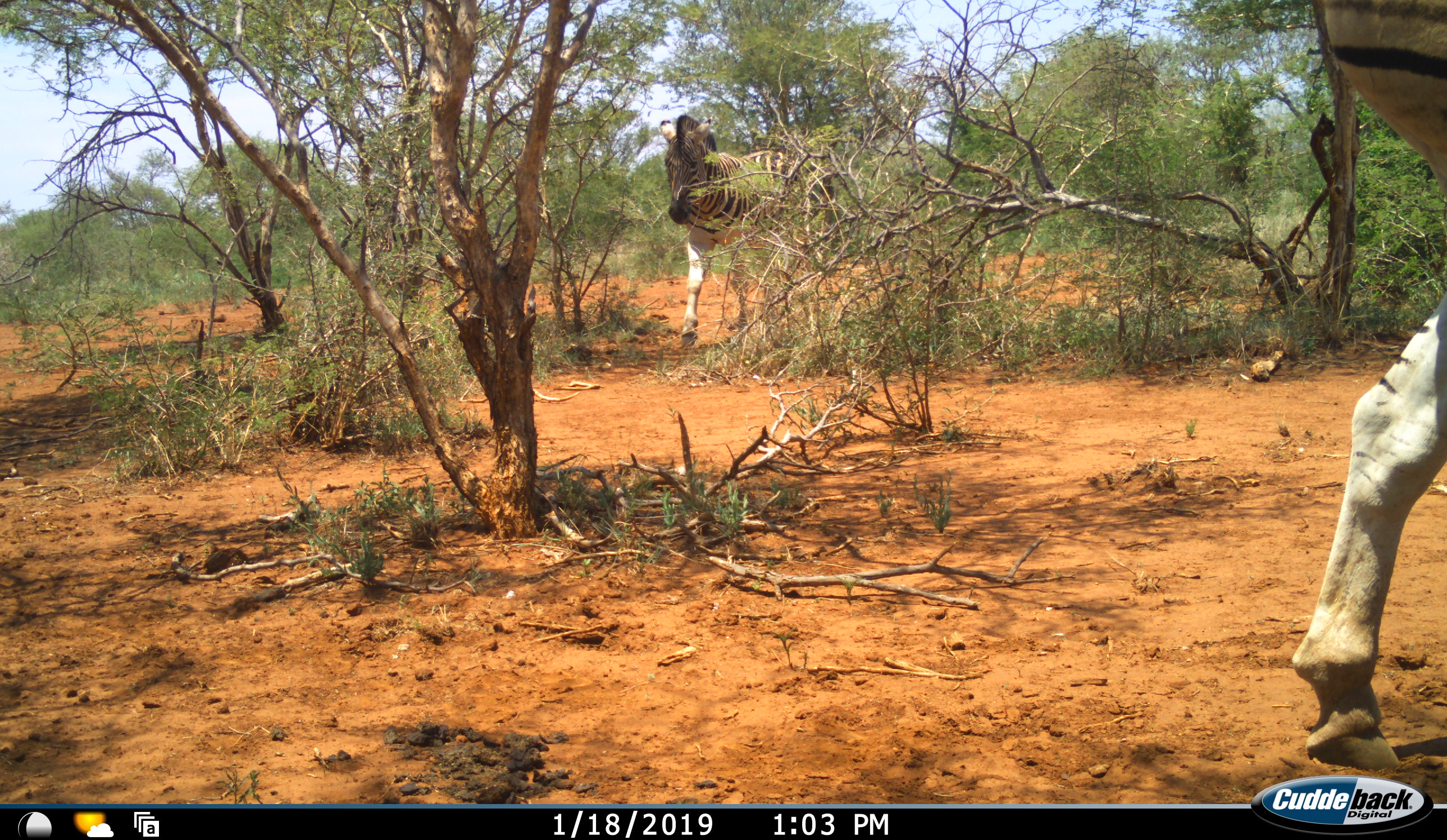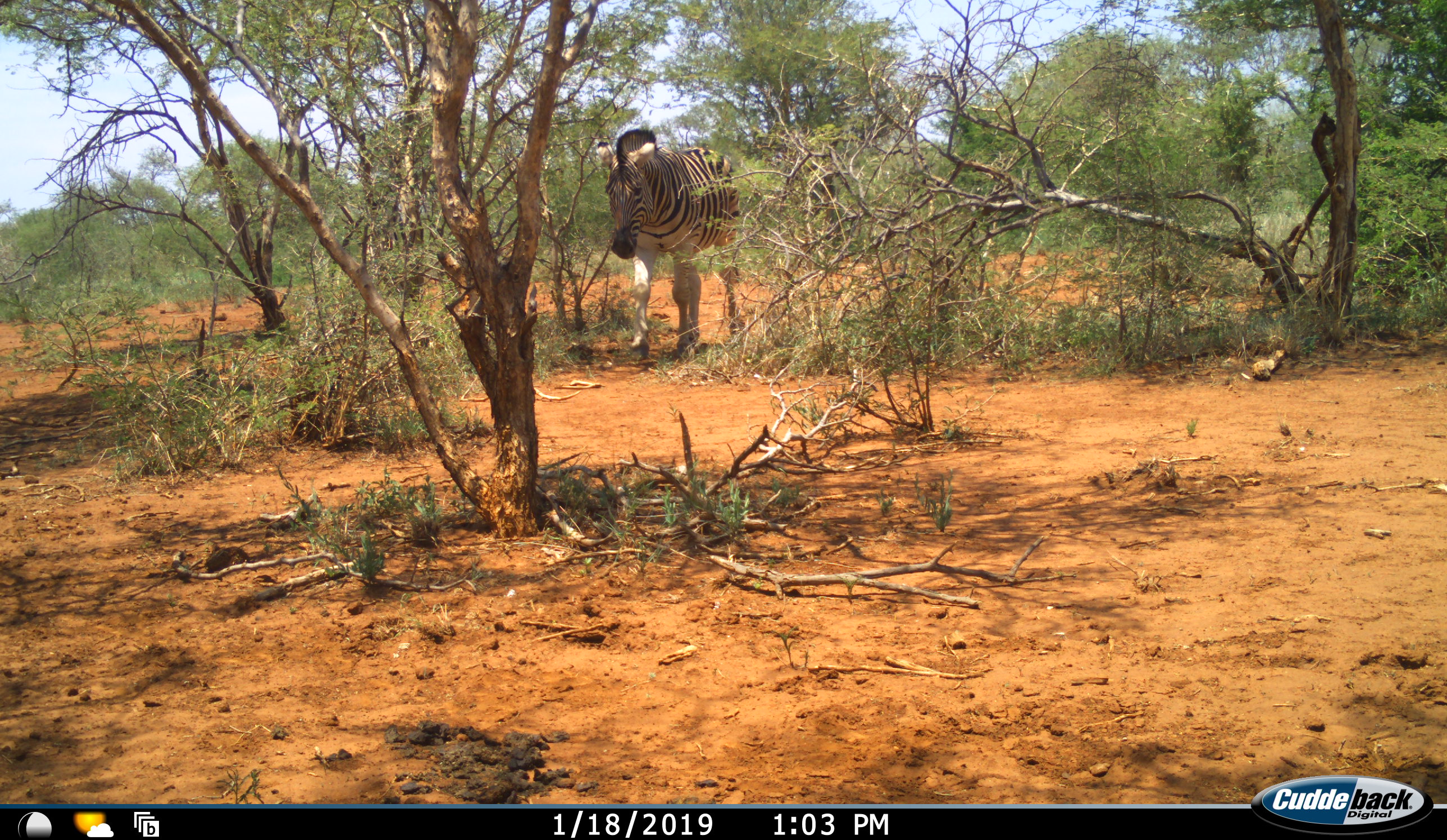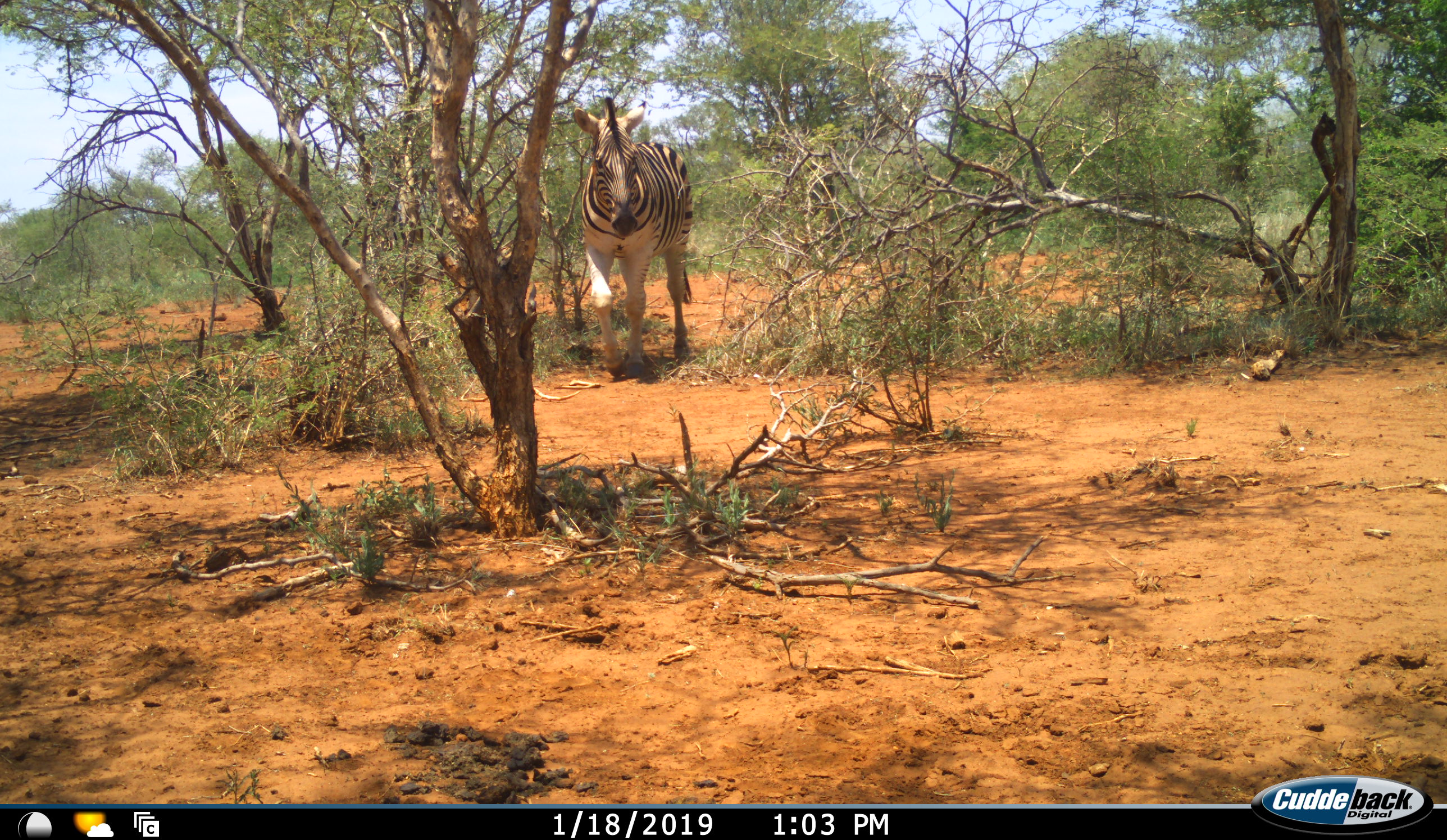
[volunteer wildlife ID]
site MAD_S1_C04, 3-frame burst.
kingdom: Animalia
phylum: Chordata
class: Mammalia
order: Perissodactyla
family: Equidae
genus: Equus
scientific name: Equus quagga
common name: plains zebra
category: zebraplains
Zebraplains (plains zebra) (Equus quagga), count 2. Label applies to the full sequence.